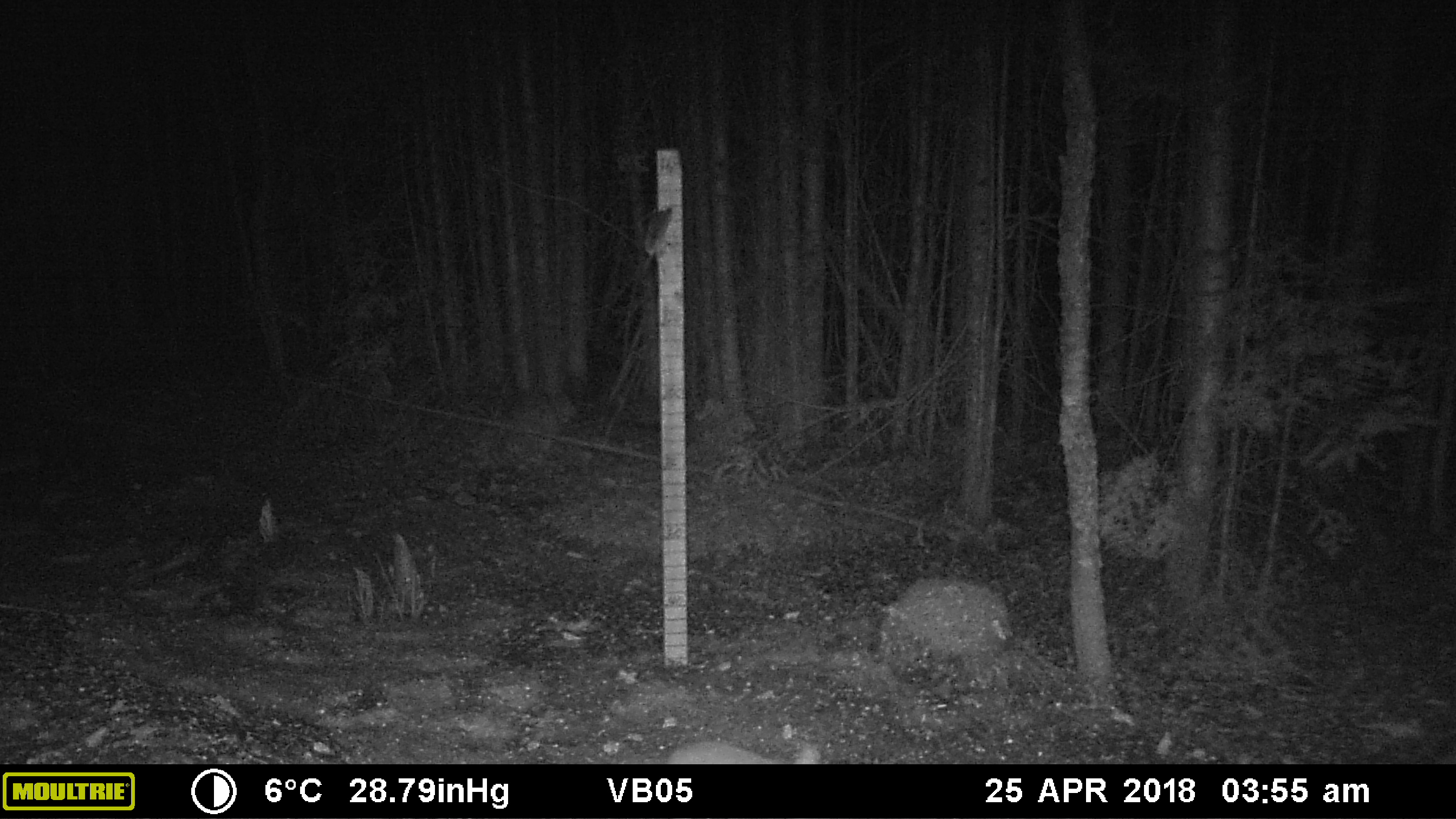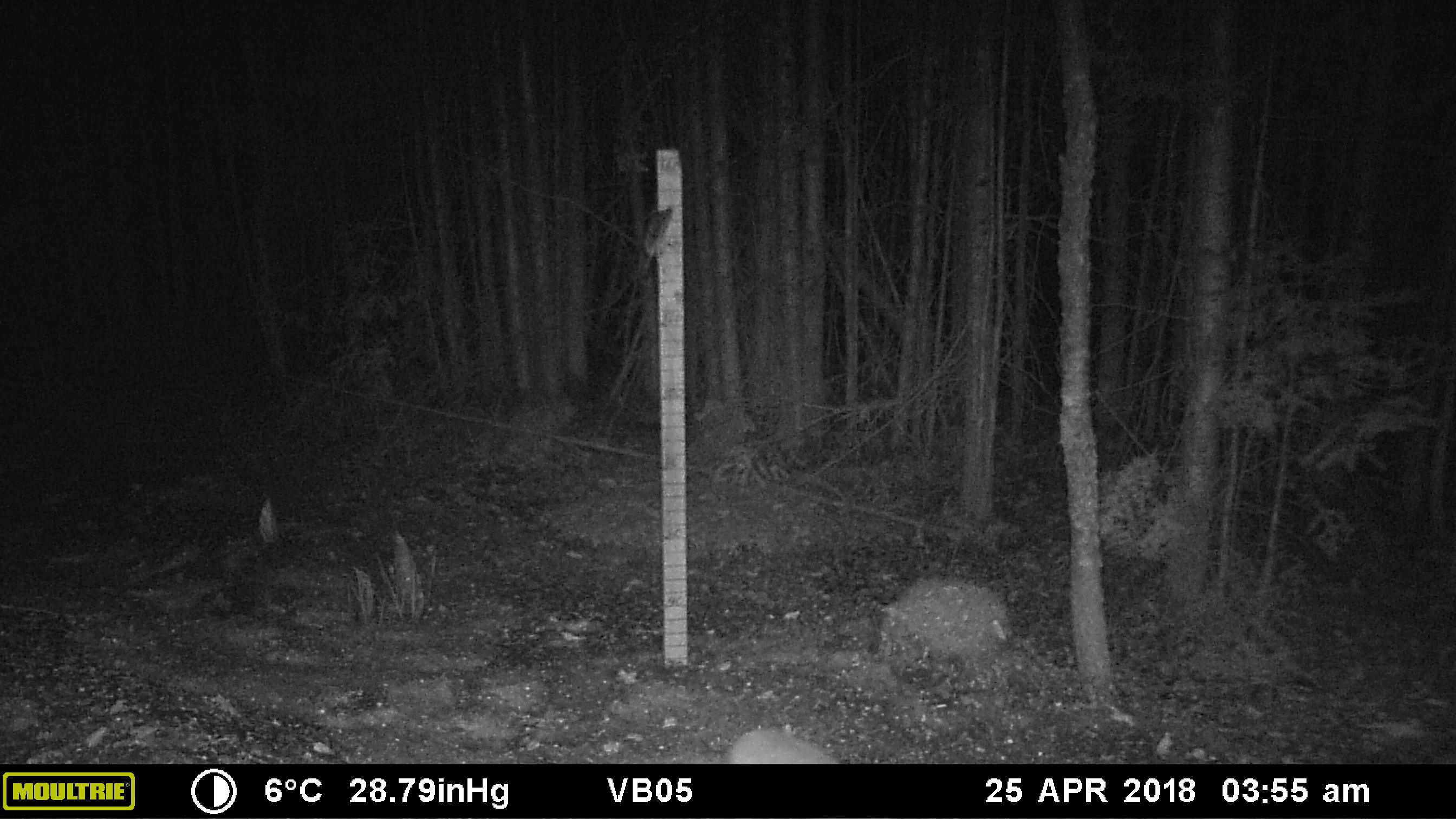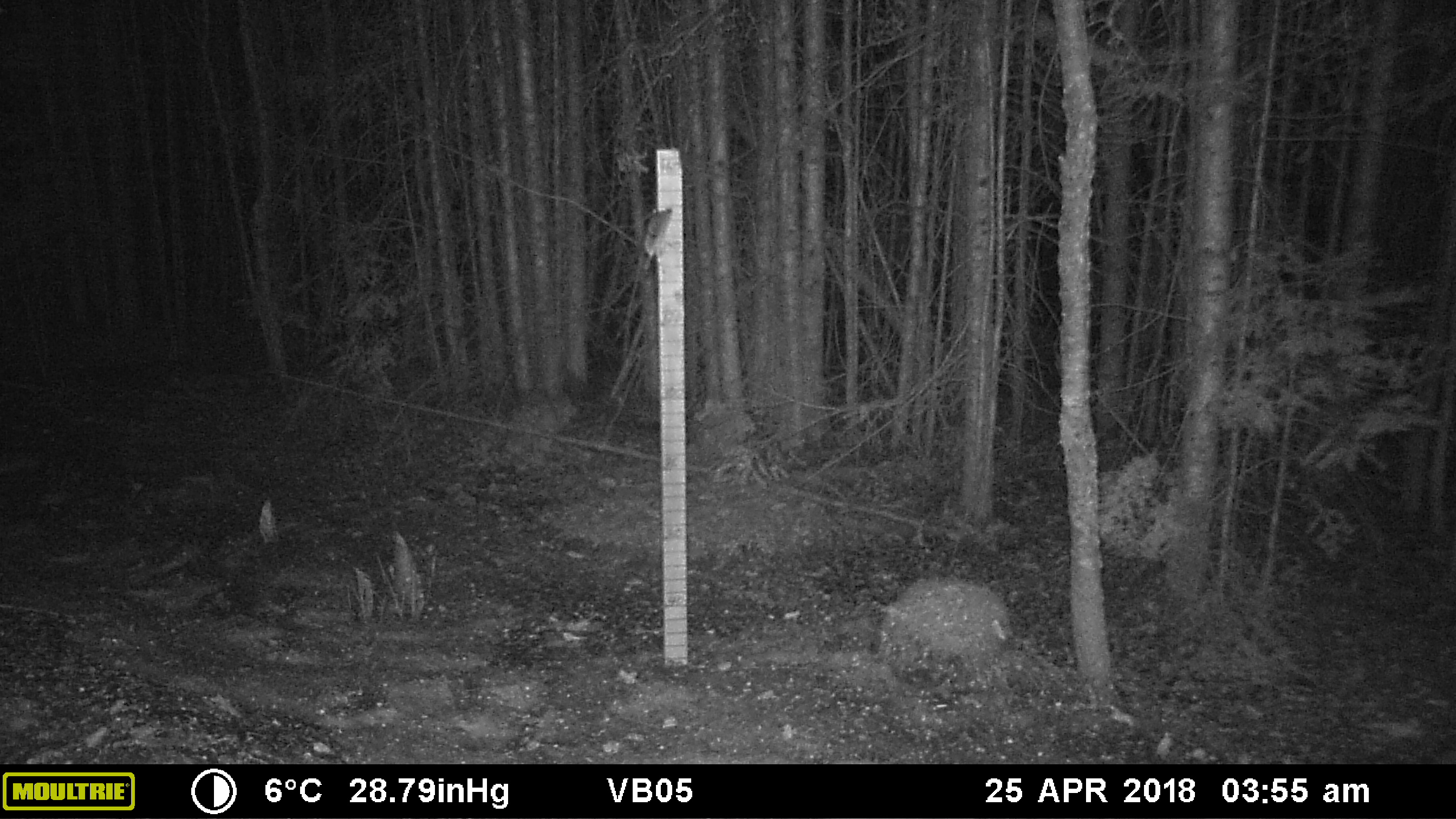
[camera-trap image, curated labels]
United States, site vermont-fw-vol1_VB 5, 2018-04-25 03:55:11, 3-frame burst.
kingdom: Animalia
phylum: Chordata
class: Mammalia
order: Lagomorpha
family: Leporidae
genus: Lepus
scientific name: Lepus americanus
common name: snowshoe hare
Snowshoe hare (Lepus americanus).